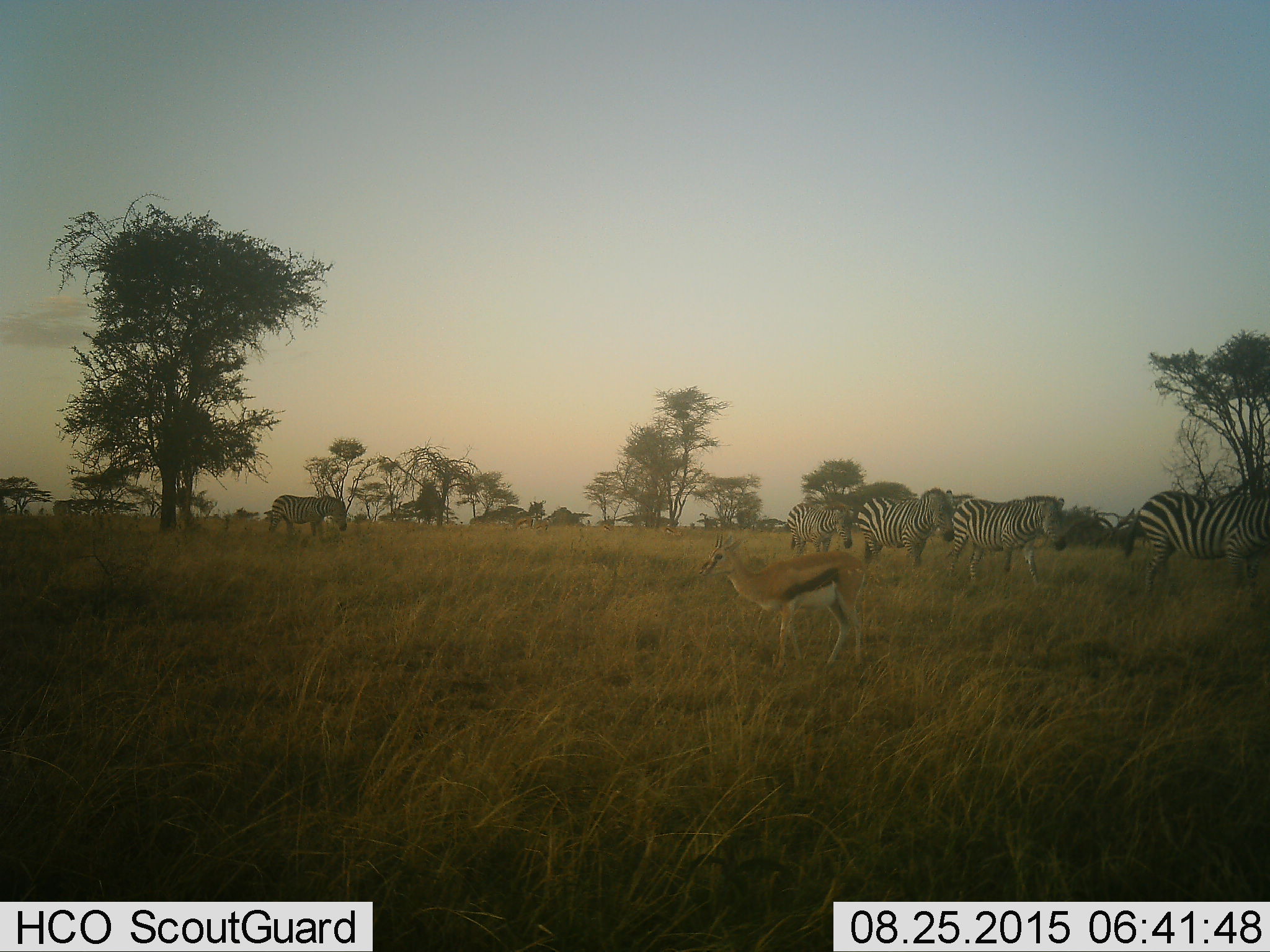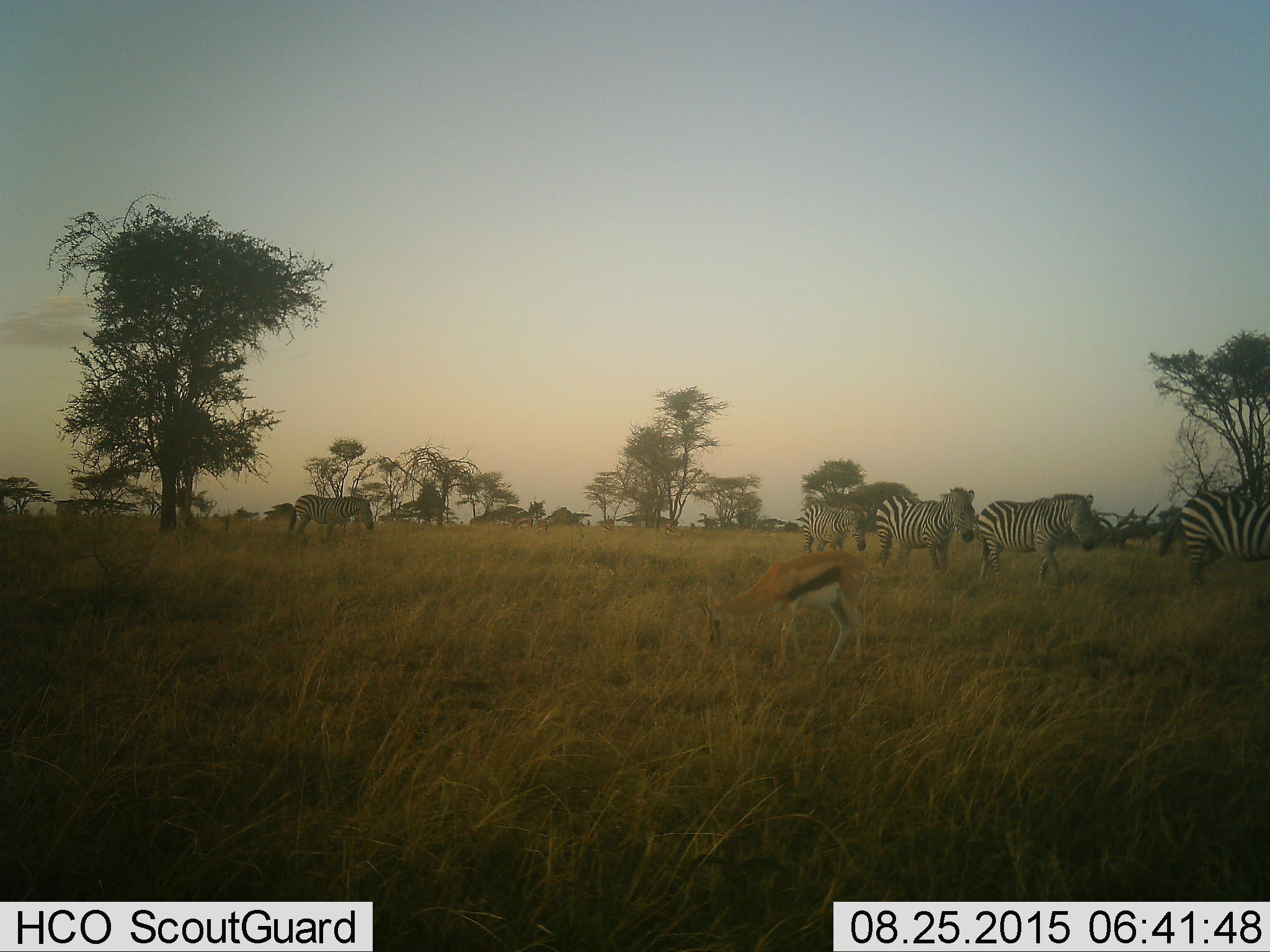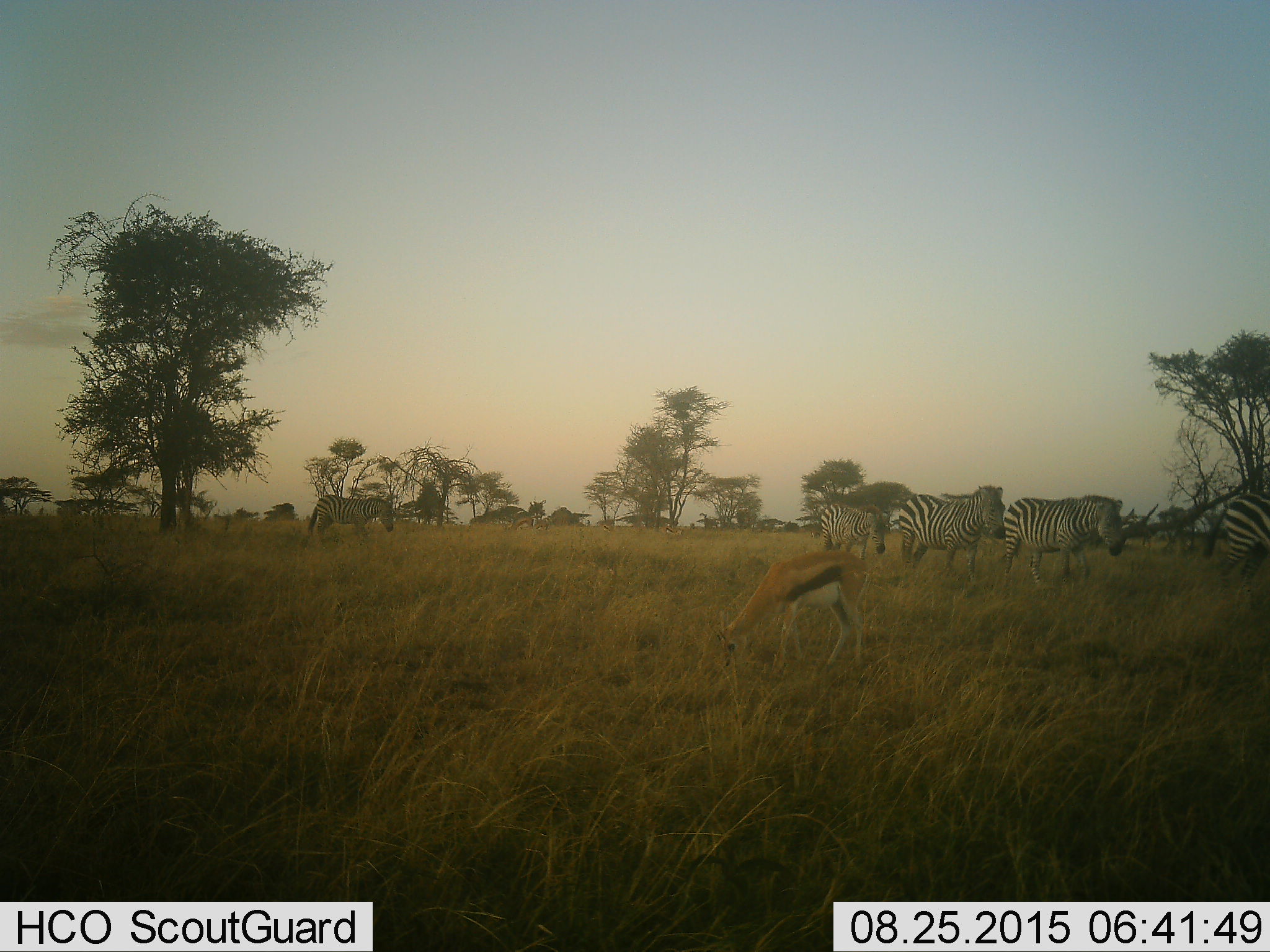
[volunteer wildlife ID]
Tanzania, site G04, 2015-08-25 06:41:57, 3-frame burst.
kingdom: Animalia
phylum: Chordata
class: Mammalia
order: Artiodactyla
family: Bovidae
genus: Eudorcas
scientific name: Eudorcas thomsonii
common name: thomson's gazelle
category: gazellethomsons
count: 1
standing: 73%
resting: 0%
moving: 13%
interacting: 0%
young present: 0%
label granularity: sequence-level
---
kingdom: Animalia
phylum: Chordata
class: Mammalia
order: Perissodactyla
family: Equidae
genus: Equus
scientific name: Equus quagga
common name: plains zebra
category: zebra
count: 5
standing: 22%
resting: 0%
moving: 94%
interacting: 0%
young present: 11%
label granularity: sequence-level